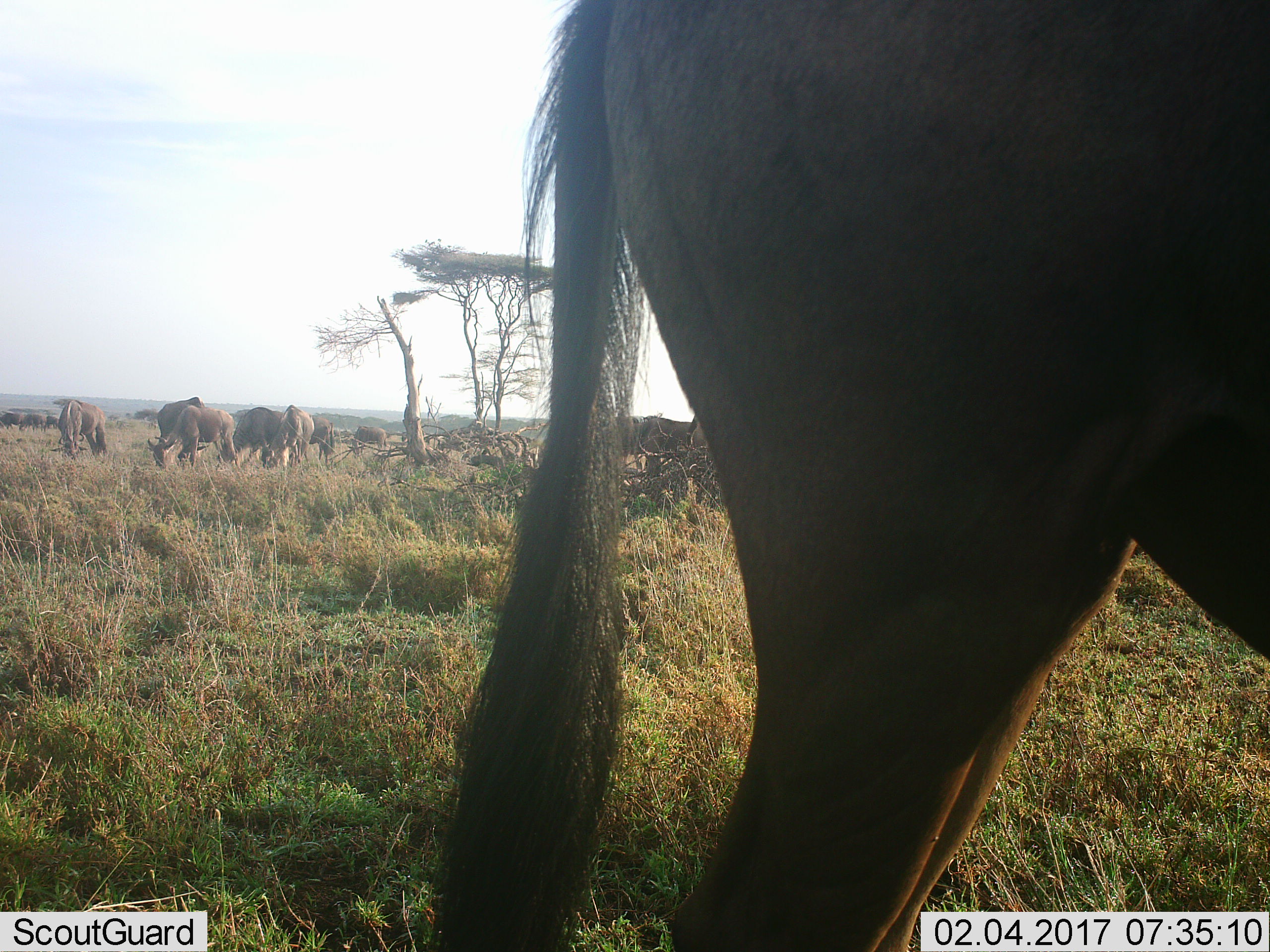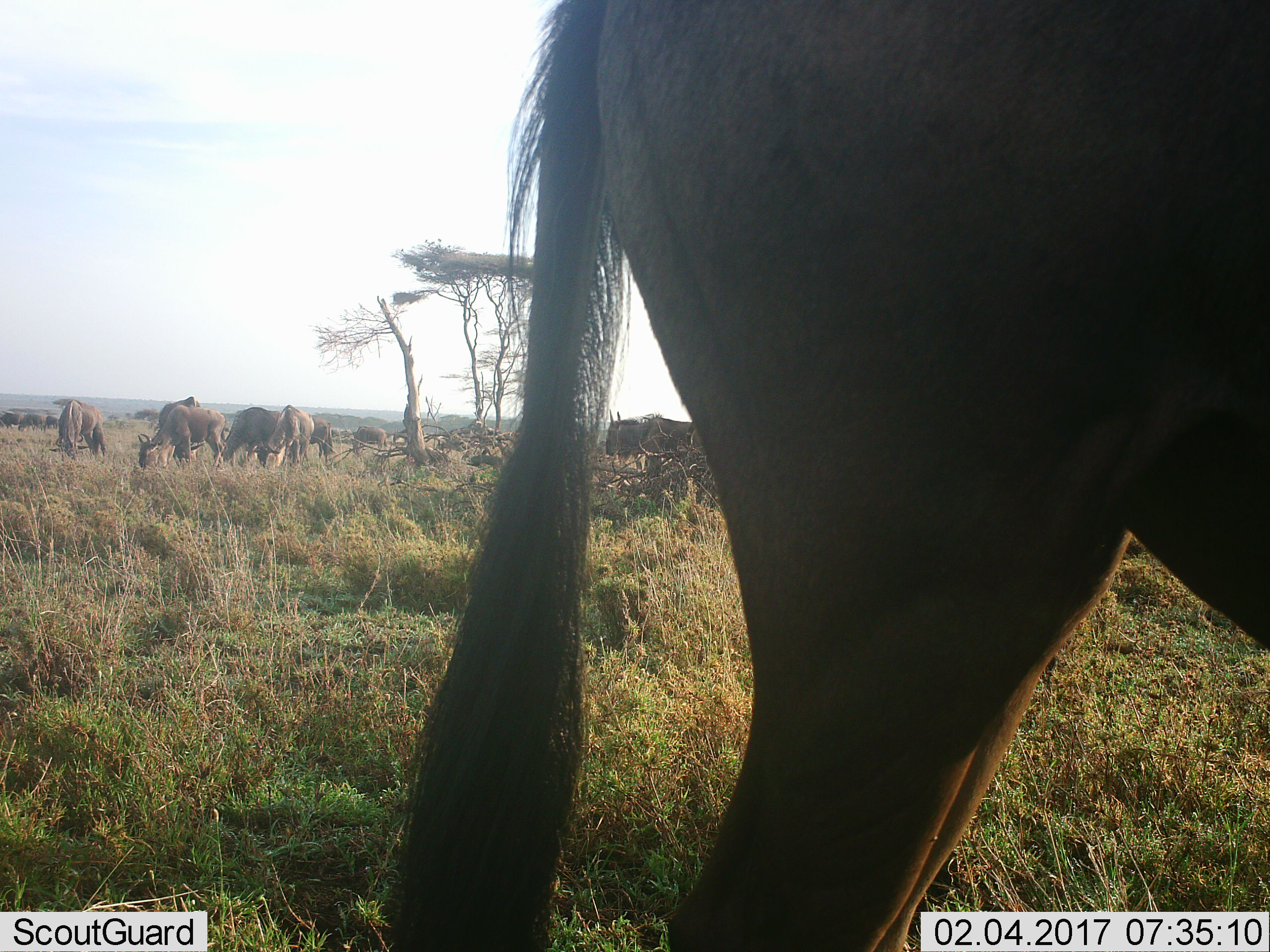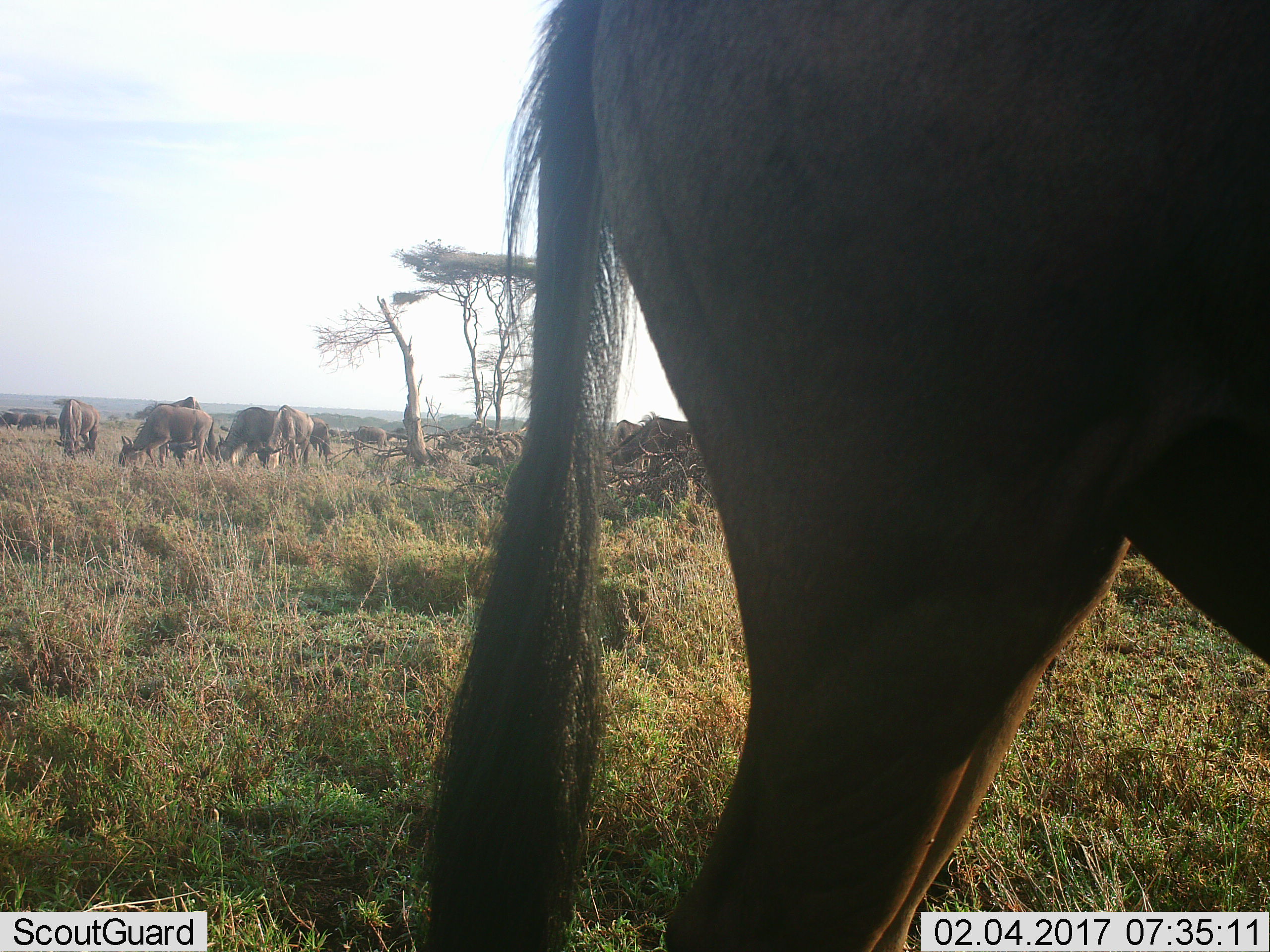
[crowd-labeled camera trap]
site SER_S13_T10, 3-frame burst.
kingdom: Animalia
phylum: Chordata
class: Mammalia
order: Artiodactyla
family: Bovidae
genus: Connochaetes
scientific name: Connochaetes taurinus taurinus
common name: blue wildebeest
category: wildebeestblue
Wildebeestblue (blue wildebeest) (Connochaetes taurinus taurinus), count 11-50. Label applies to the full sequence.